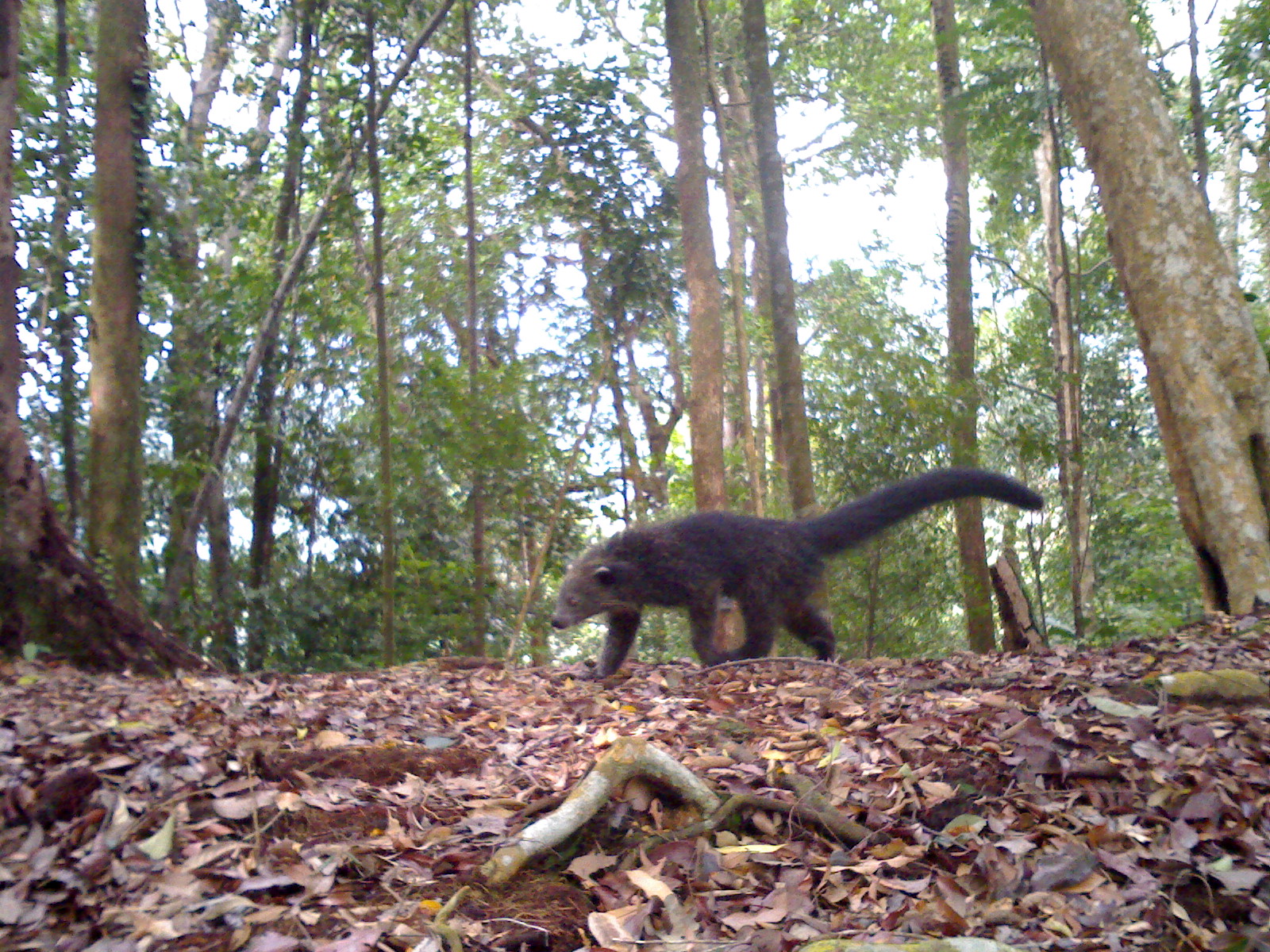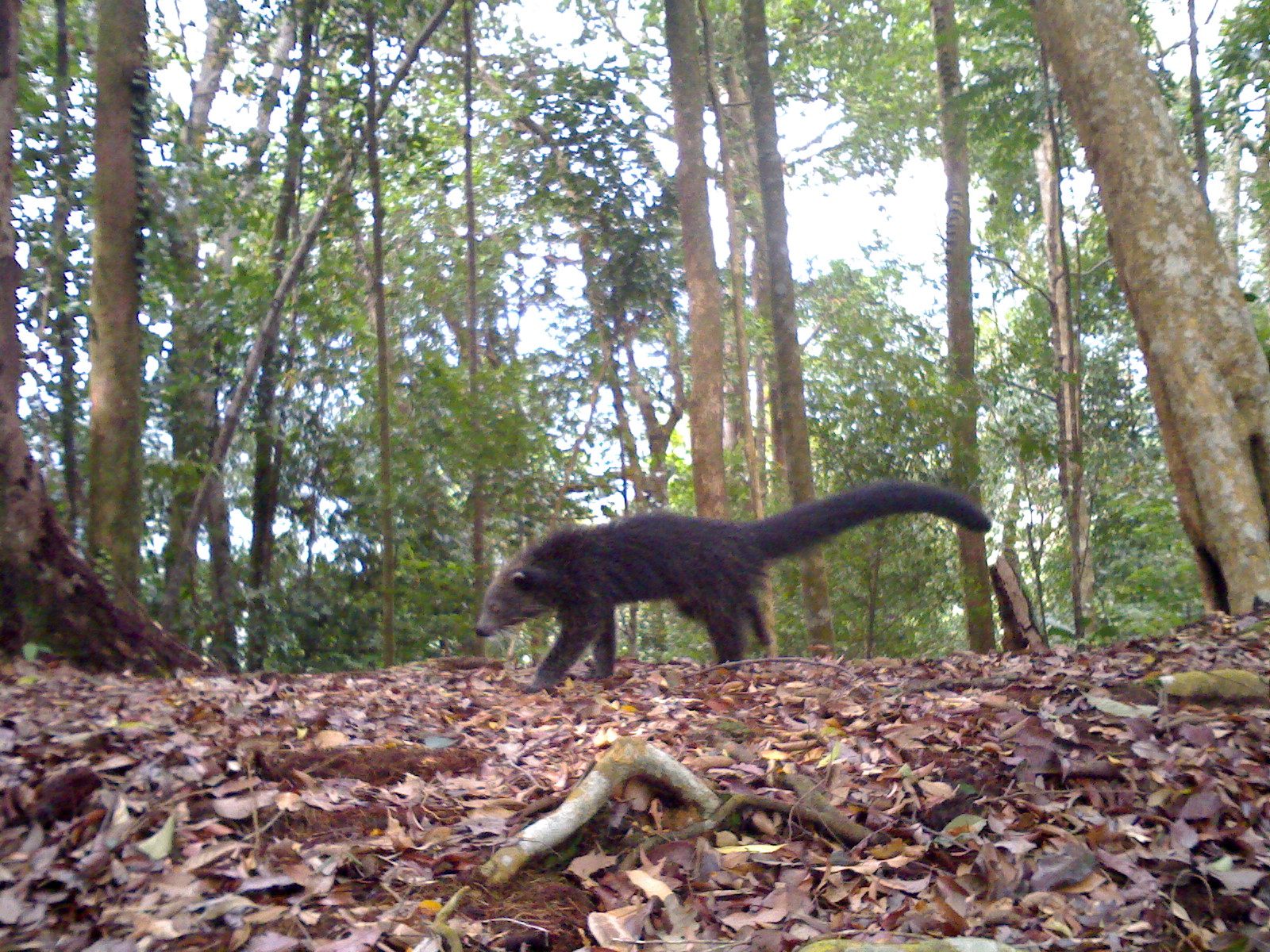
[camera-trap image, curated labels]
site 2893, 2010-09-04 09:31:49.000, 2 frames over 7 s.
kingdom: Animalia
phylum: Chordata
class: Mammalia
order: Carnivora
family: Viverridae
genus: Arctictis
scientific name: Arctictis binturong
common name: binturong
Arctictis binturong (binturong), count 1.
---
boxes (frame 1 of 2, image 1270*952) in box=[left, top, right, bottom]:
arctictis binturong: box=[547, 464, 1045, 677]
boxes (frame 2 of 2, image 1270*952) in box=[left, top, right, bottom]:
arctictis binturong: box=[473, 478, 991, 695]